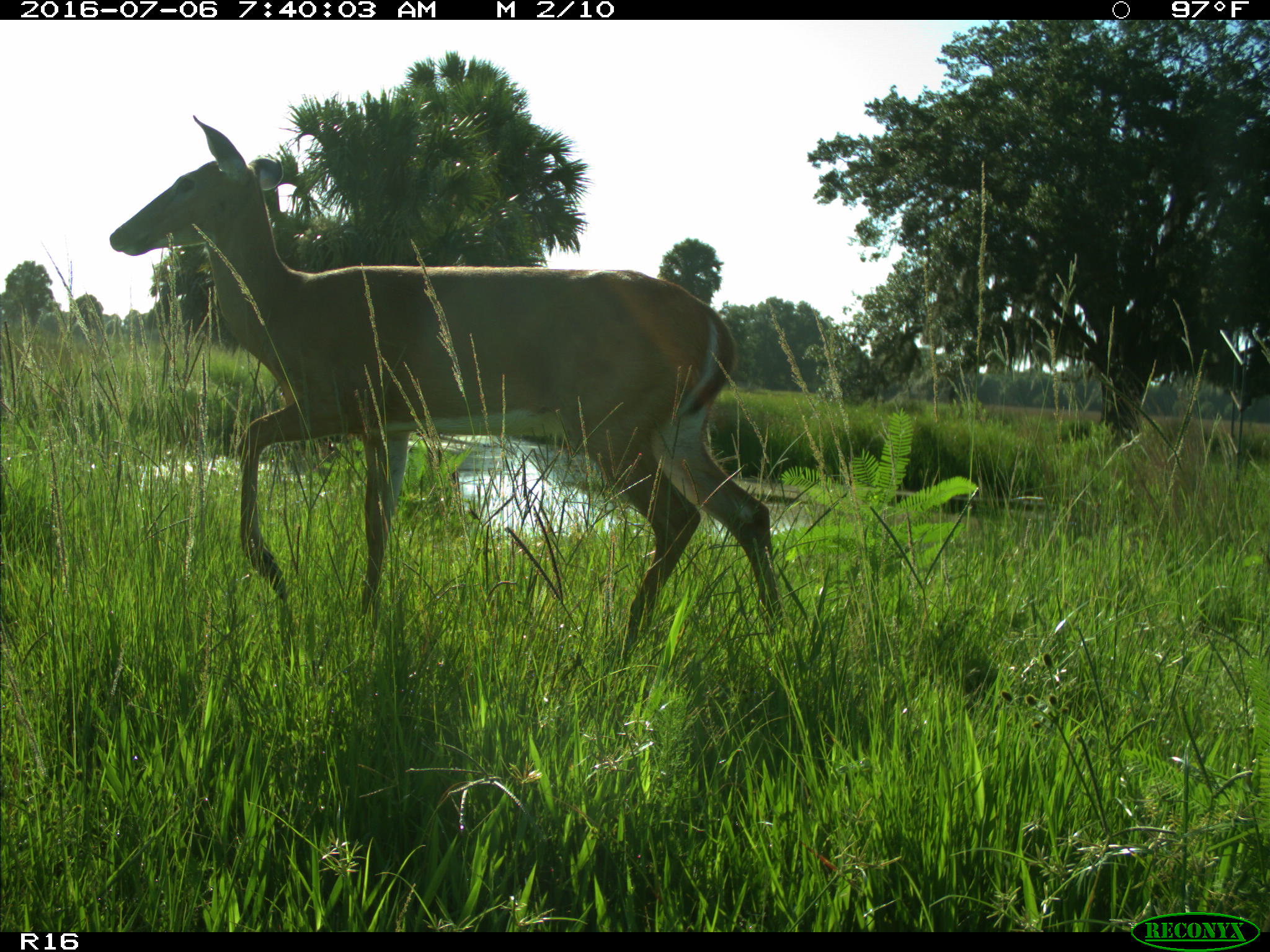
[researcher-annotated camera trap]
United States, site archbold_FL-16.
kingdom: Animalia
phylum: Chordata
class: Mammalia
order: Artiodactyla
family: Cervidae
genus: Odocoileus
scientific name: Odocoileus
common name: deer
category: unidentified deer